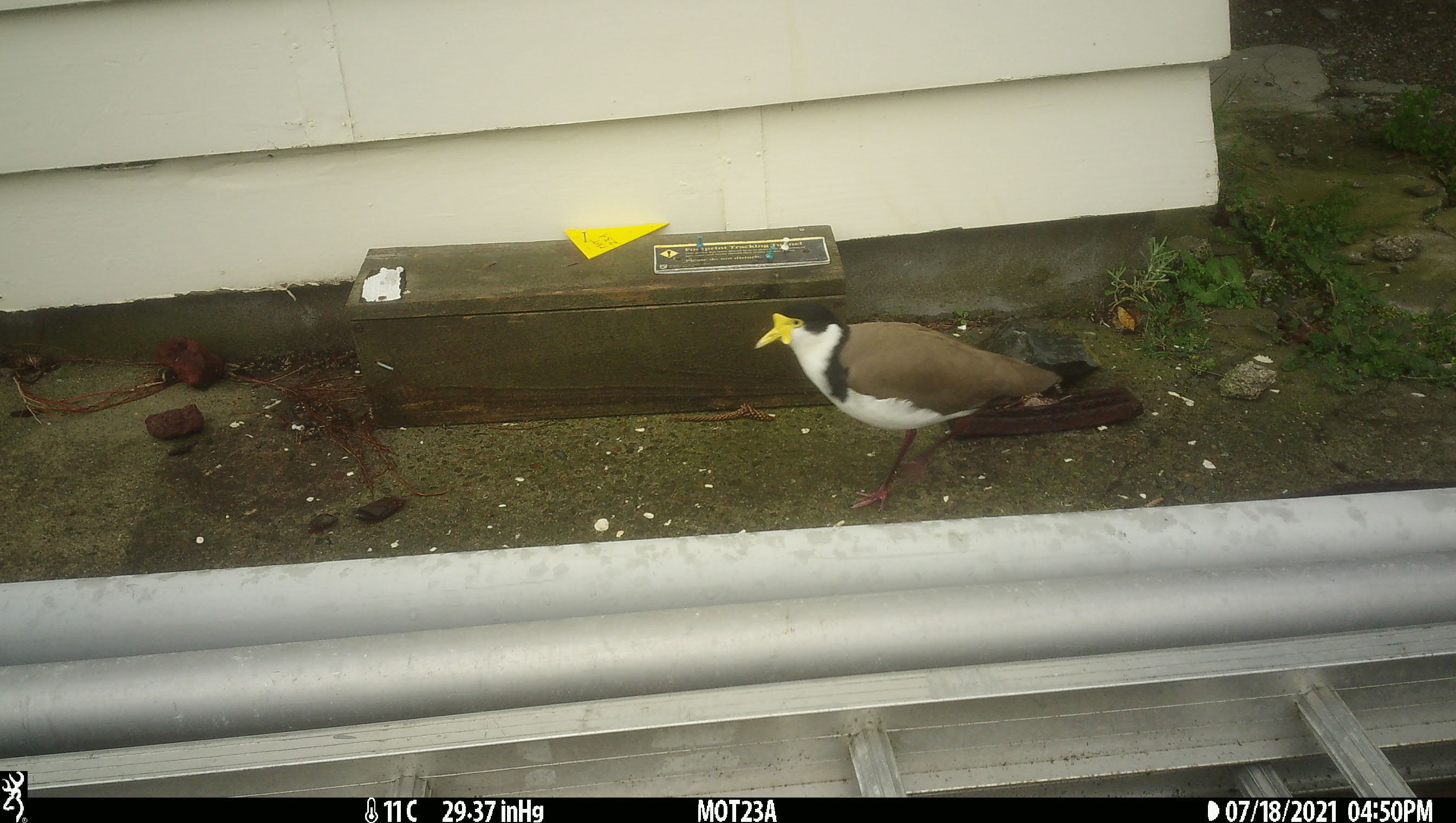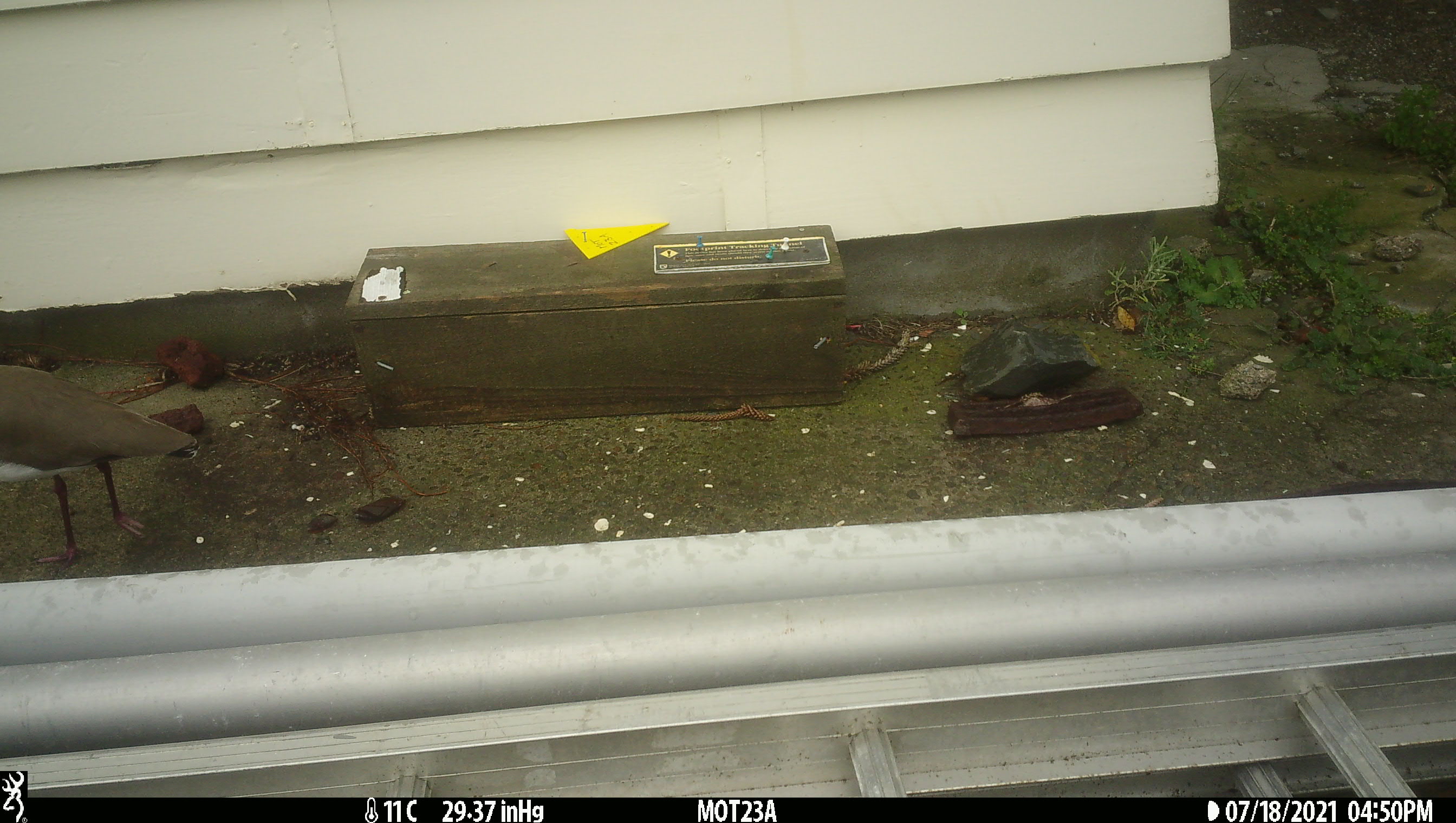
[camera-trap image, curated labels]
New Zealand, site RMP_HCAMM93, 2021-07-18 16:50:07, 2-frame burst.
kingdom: Animalia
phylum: Chordata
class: Aves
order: Charadriiformes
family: Charadriidae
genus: Vanellus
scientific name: Vanellus miles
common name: masked lapwing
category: spurwing plover